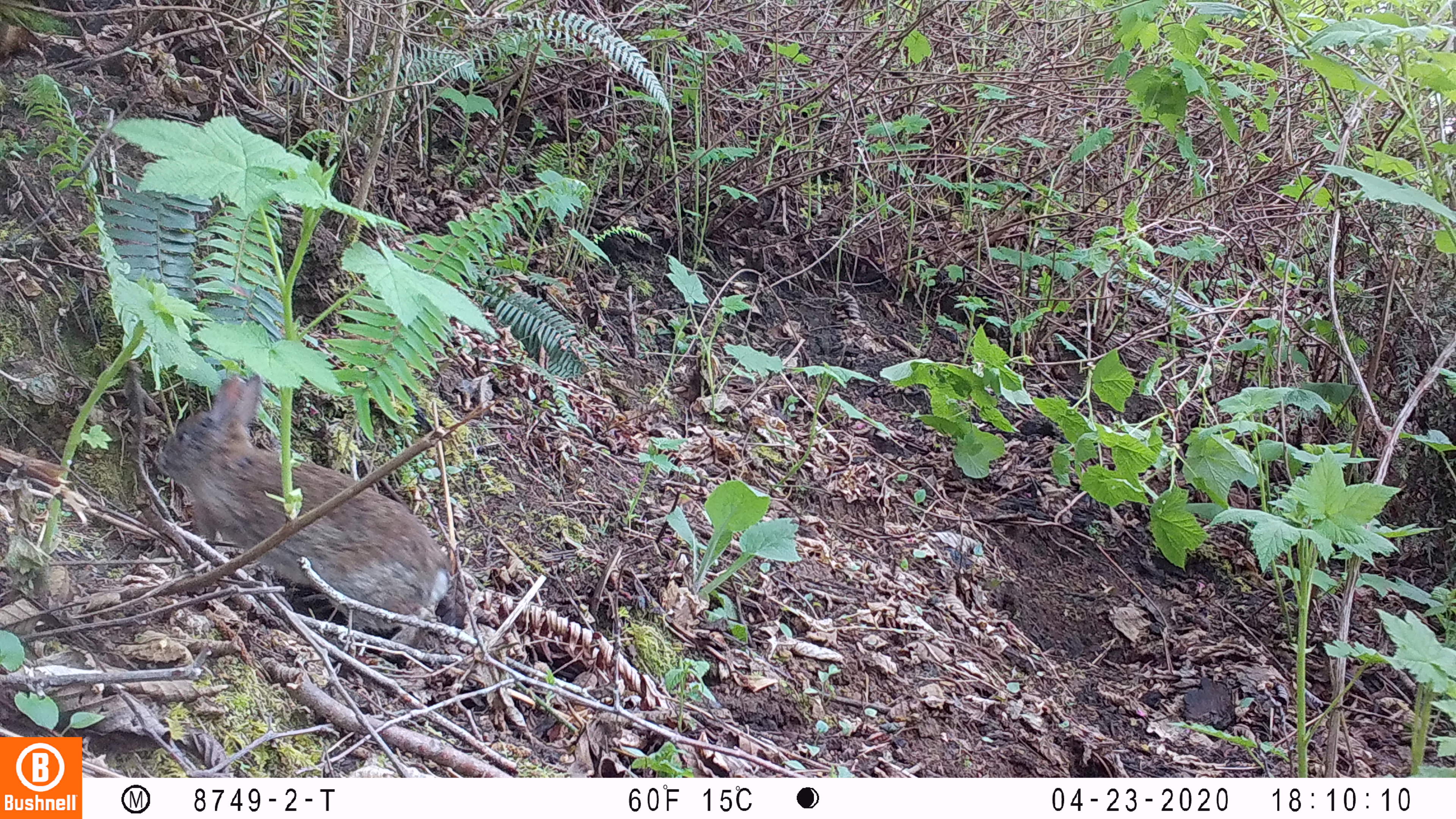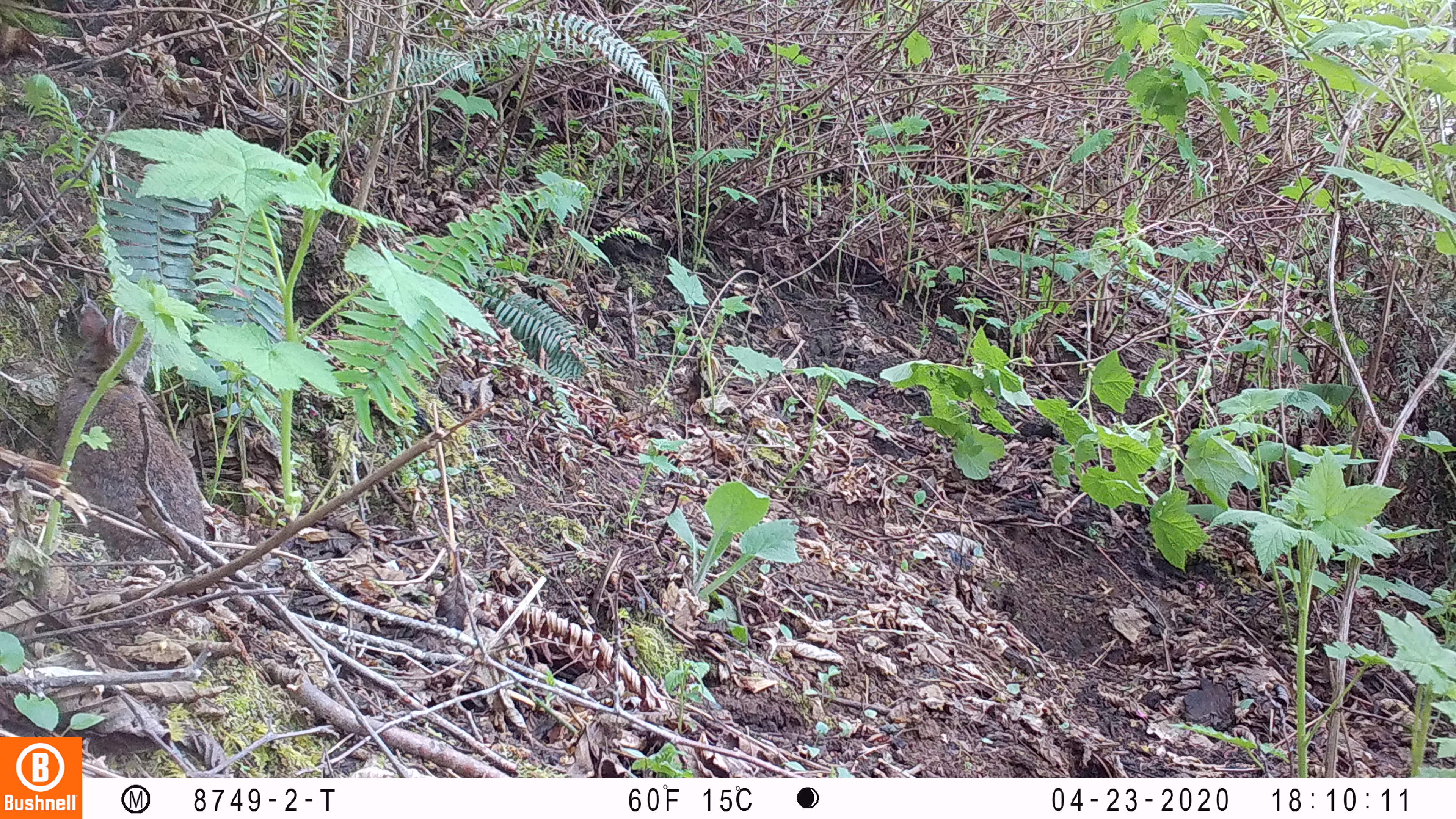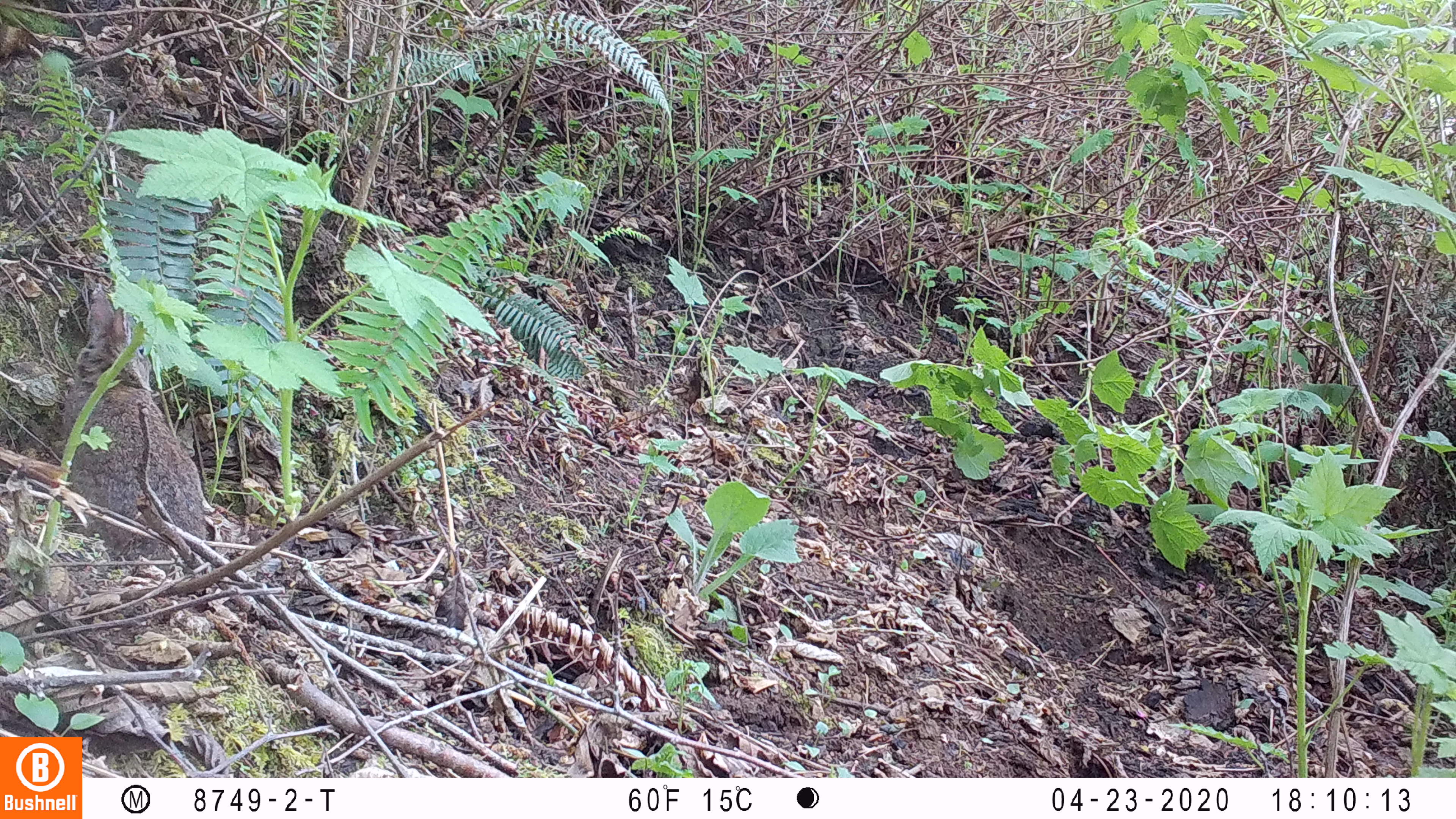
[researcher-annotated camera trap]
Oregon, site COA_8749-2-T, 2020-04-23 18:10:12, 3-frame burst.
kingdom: Animalia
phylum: Chordata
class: Mammalia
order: Lagomorpha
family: Leporidae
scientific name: Leporidae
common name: hares and rabbits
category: leporidae family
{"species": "leporidae family (hares and rabbits) (Leporidae)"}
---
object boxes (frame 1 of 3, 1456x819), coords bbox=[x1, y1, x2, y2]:
leporidae family: bbox=[153, 373, 448, 649]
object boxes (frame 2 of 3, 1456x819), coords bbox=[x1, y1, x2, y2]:
leporidae family: bbox=[47, 300, 204, 567]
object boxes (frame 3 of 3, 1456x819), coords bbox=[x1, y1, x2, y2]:
leporidae family: bbox=[57, 295, 208, 567]